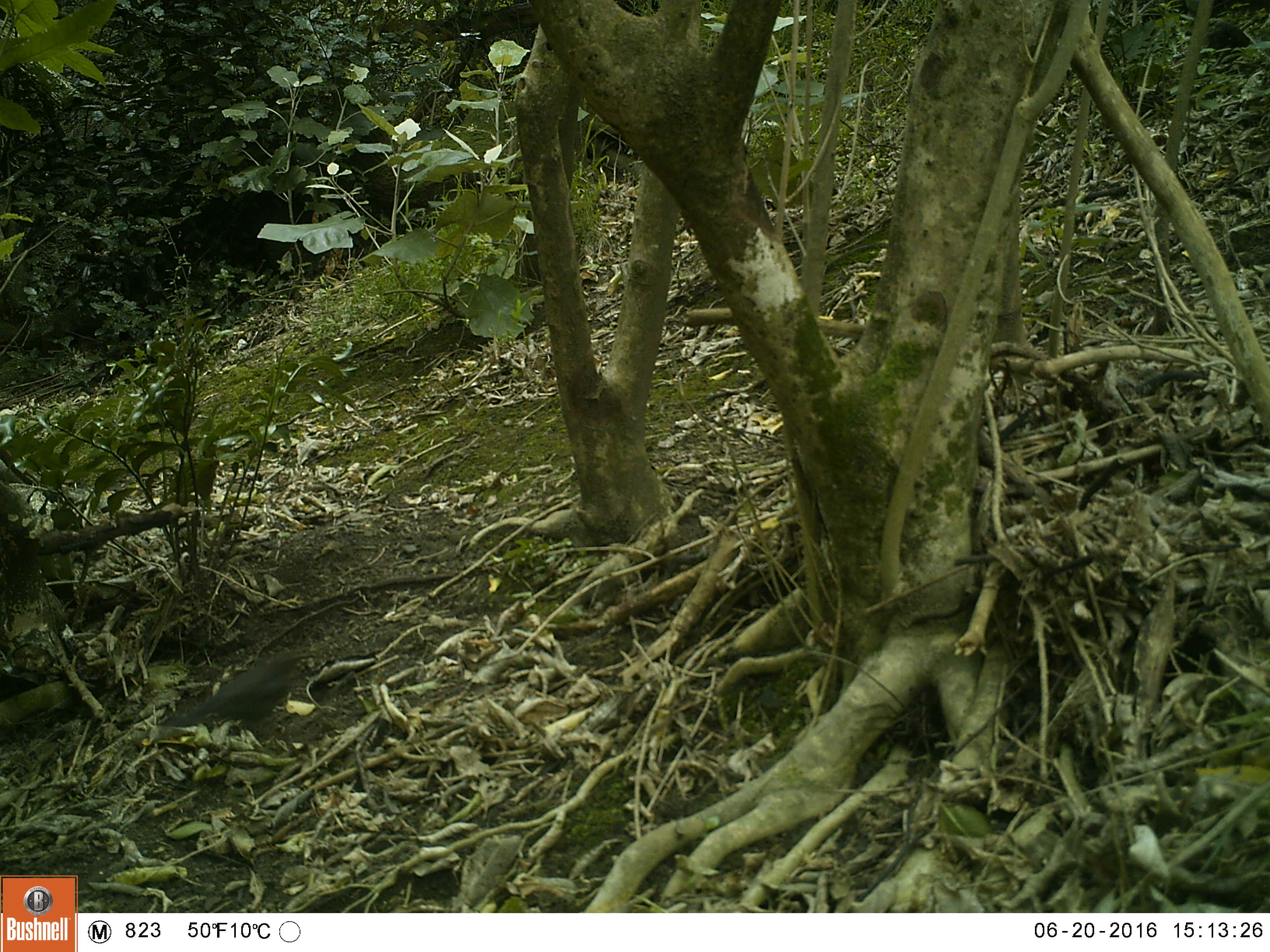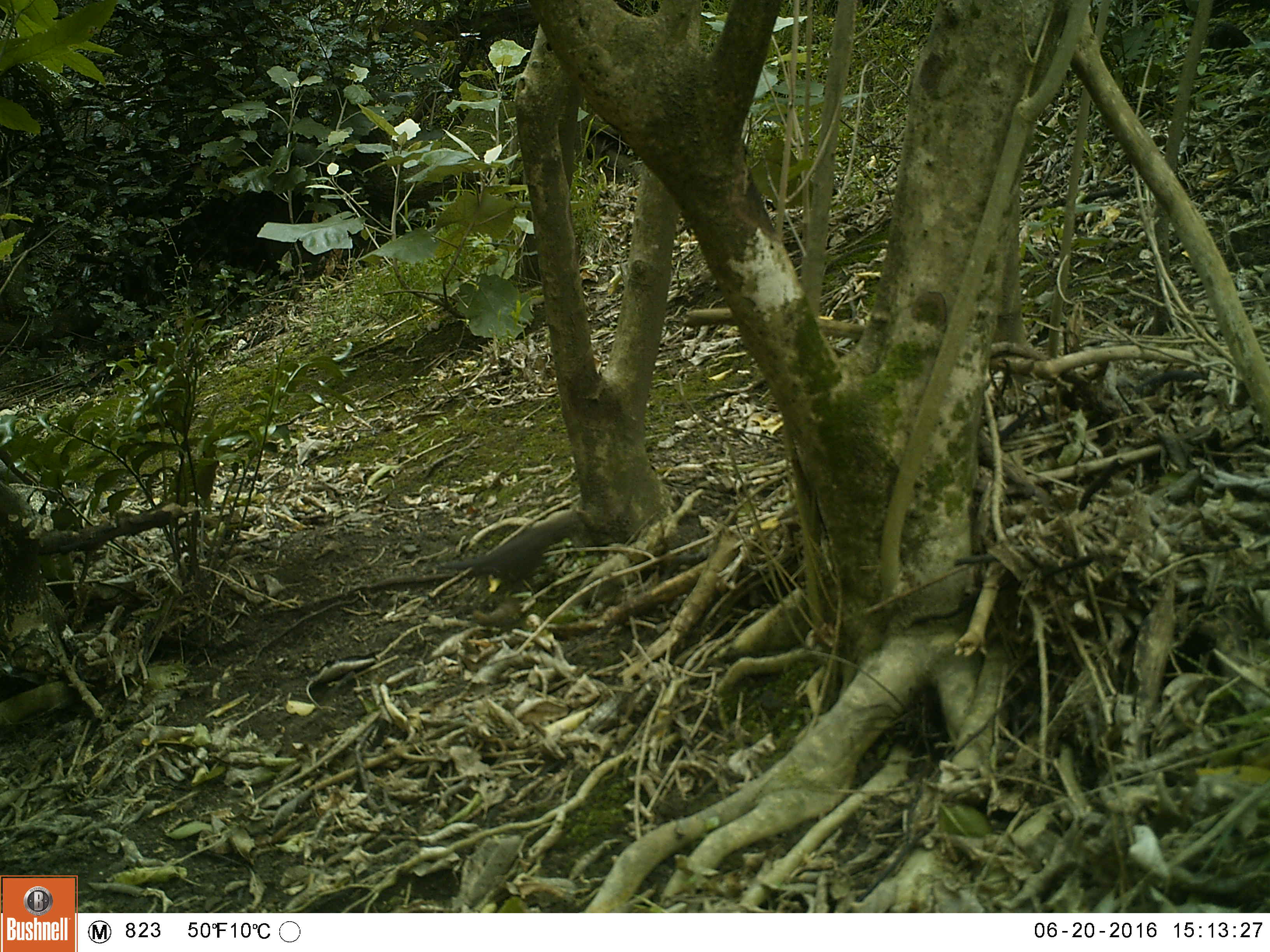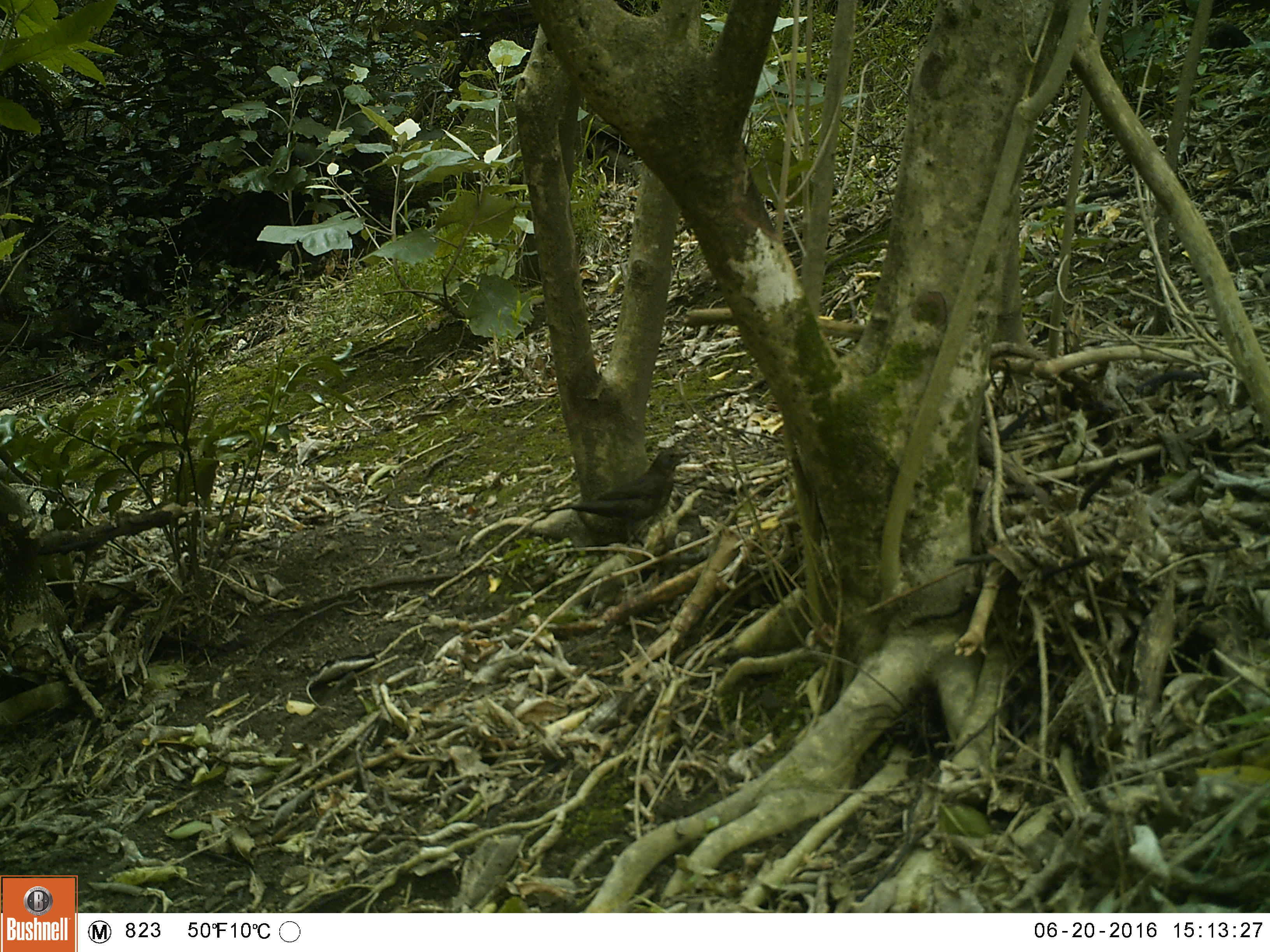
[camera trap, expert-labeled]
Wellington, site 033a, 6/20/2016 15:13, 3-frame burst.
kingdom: Animalia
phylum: Chordata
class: Aves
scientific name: Aves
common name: bird